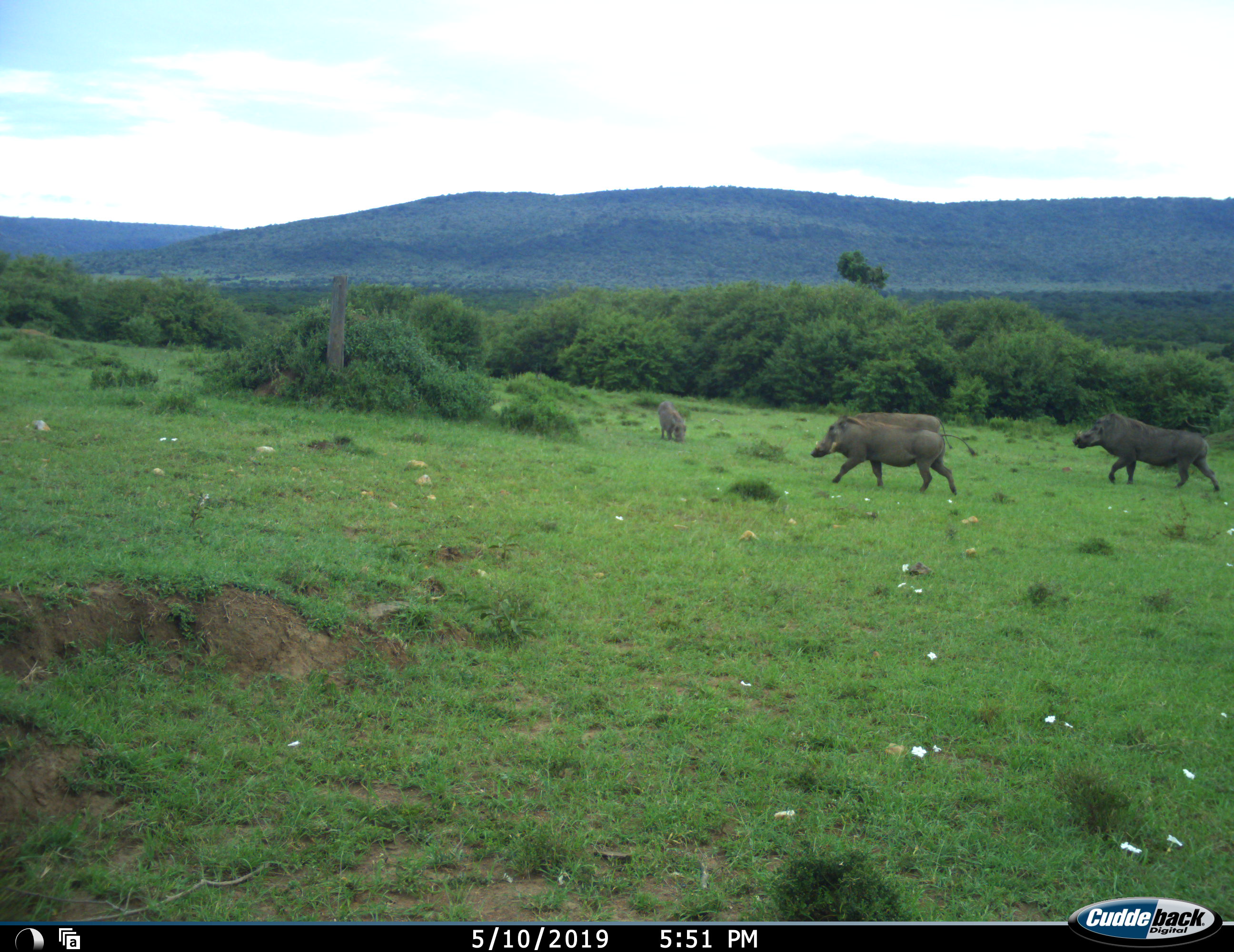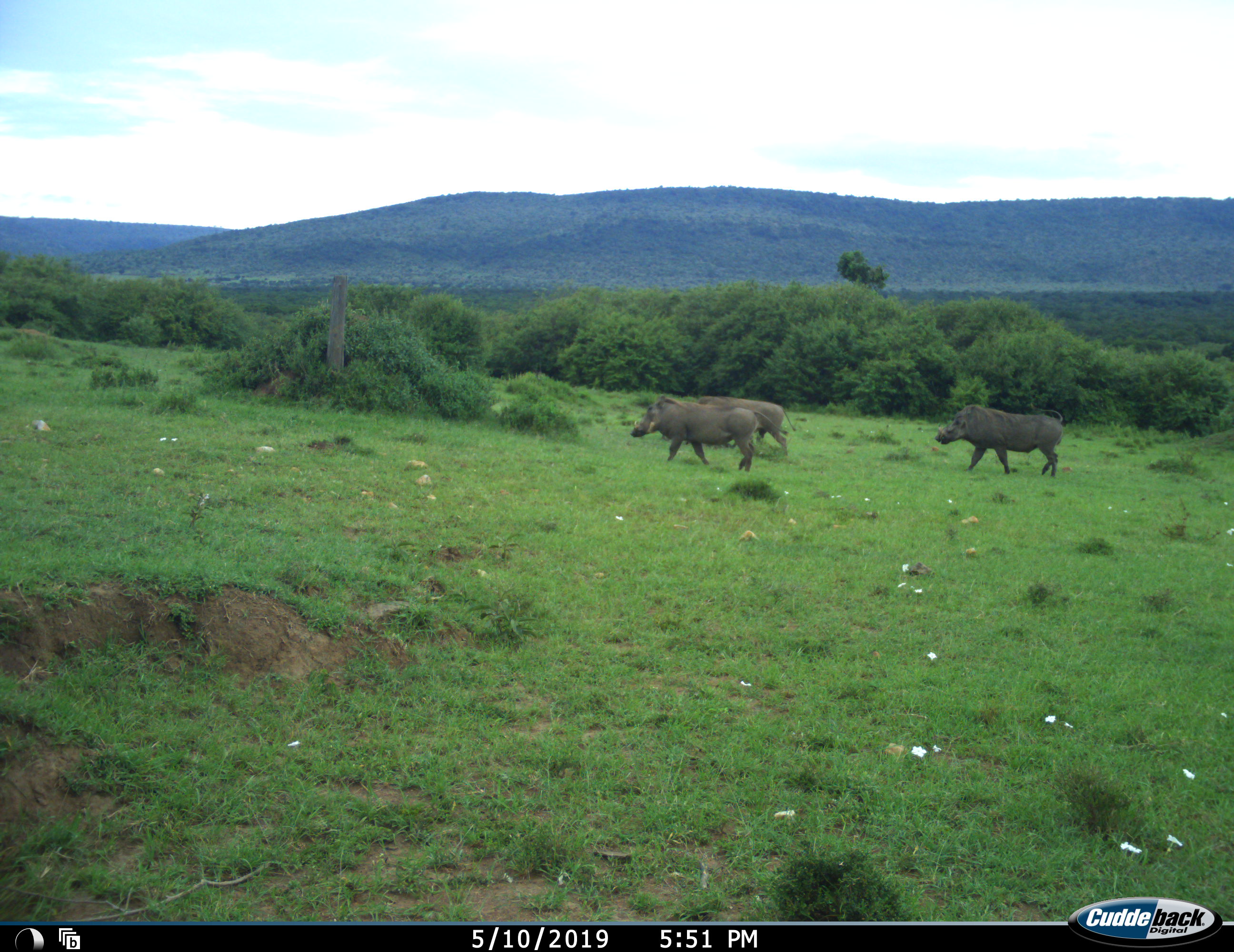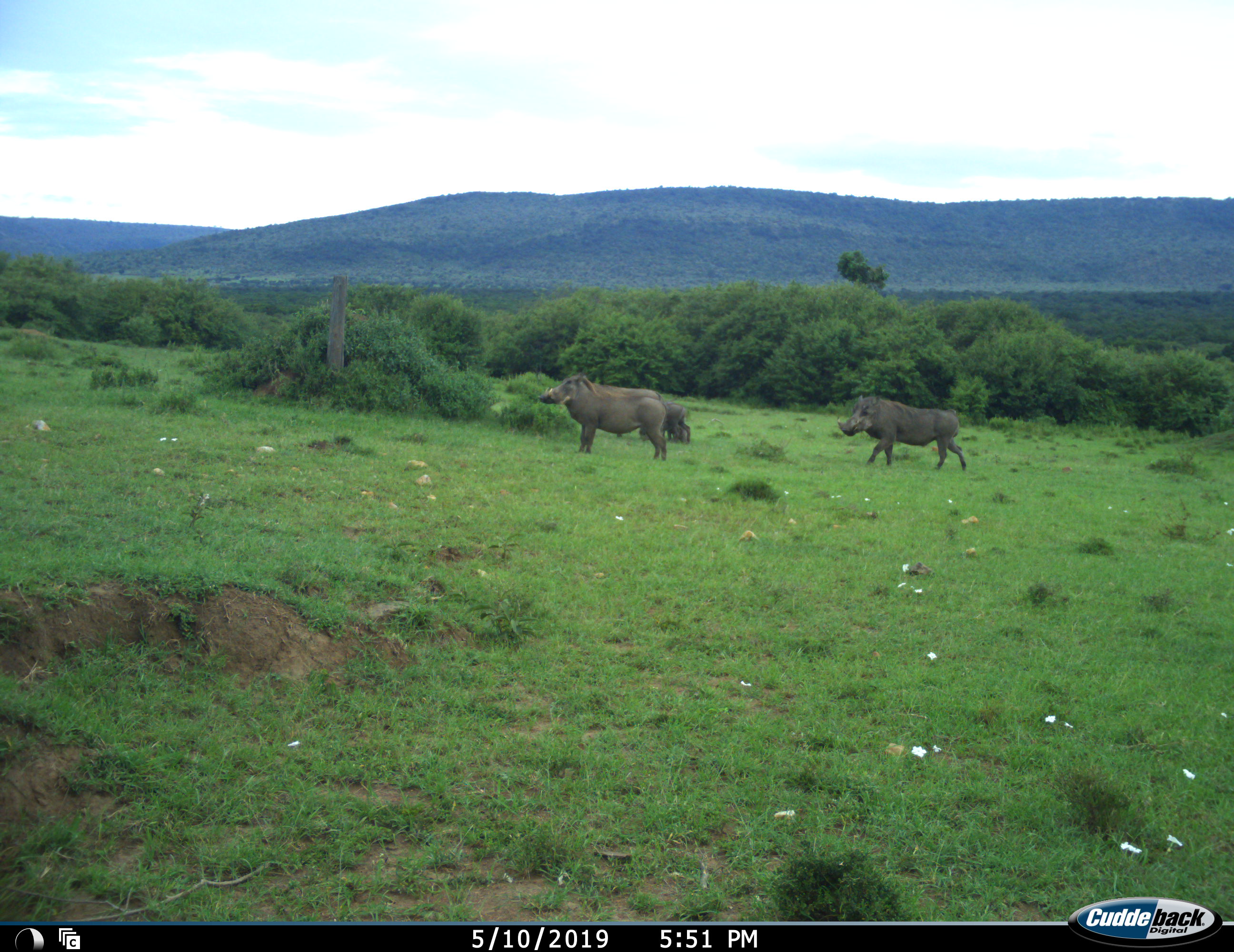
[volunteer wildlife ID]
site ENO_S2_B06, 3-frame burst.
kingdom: Animalia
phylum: Chordata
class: Mammalia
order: Artiodactyla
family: Suidae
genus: Phacochoerus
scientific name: Phacochoerus africanus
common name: warthog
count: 4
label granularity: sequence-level